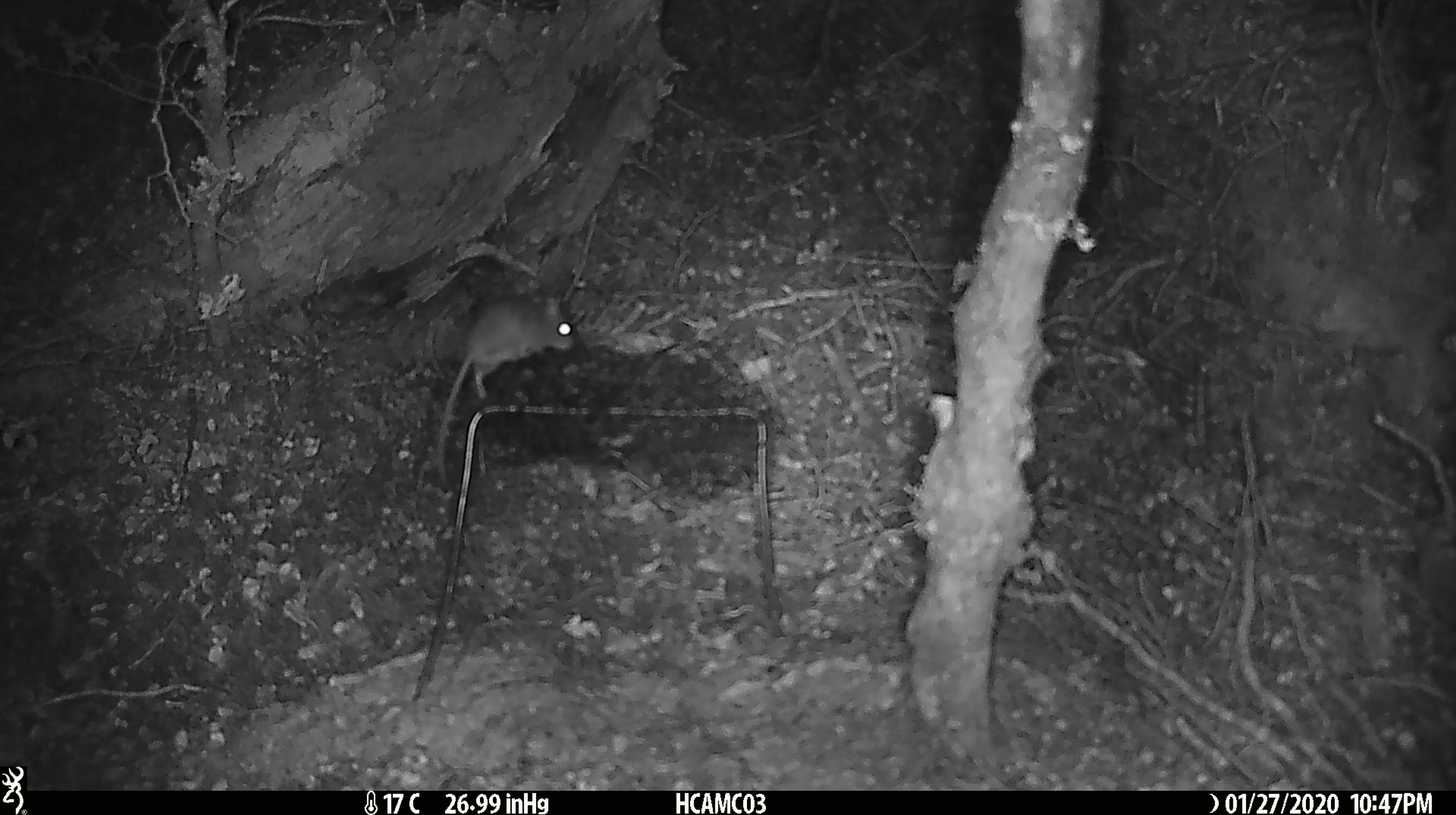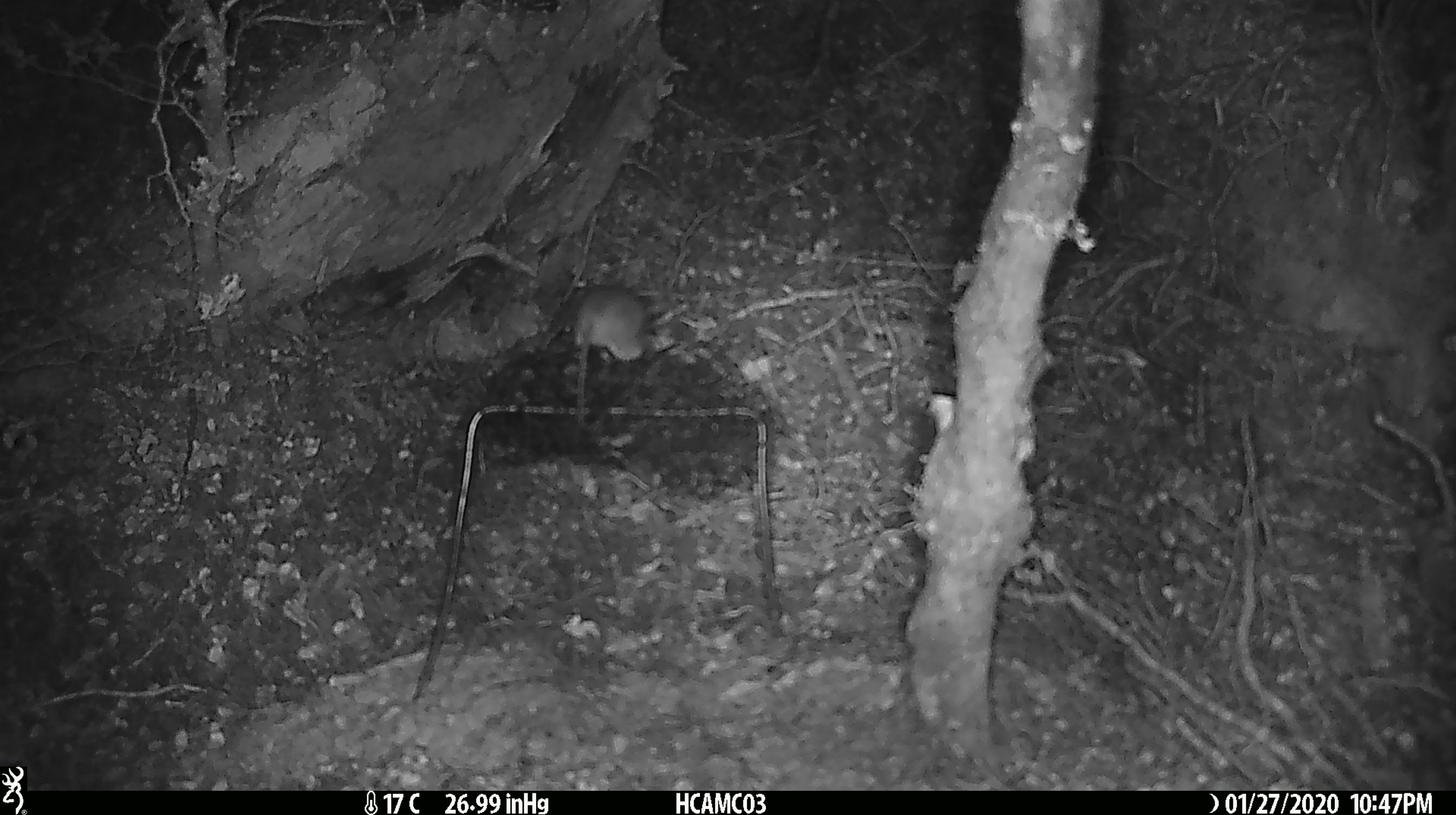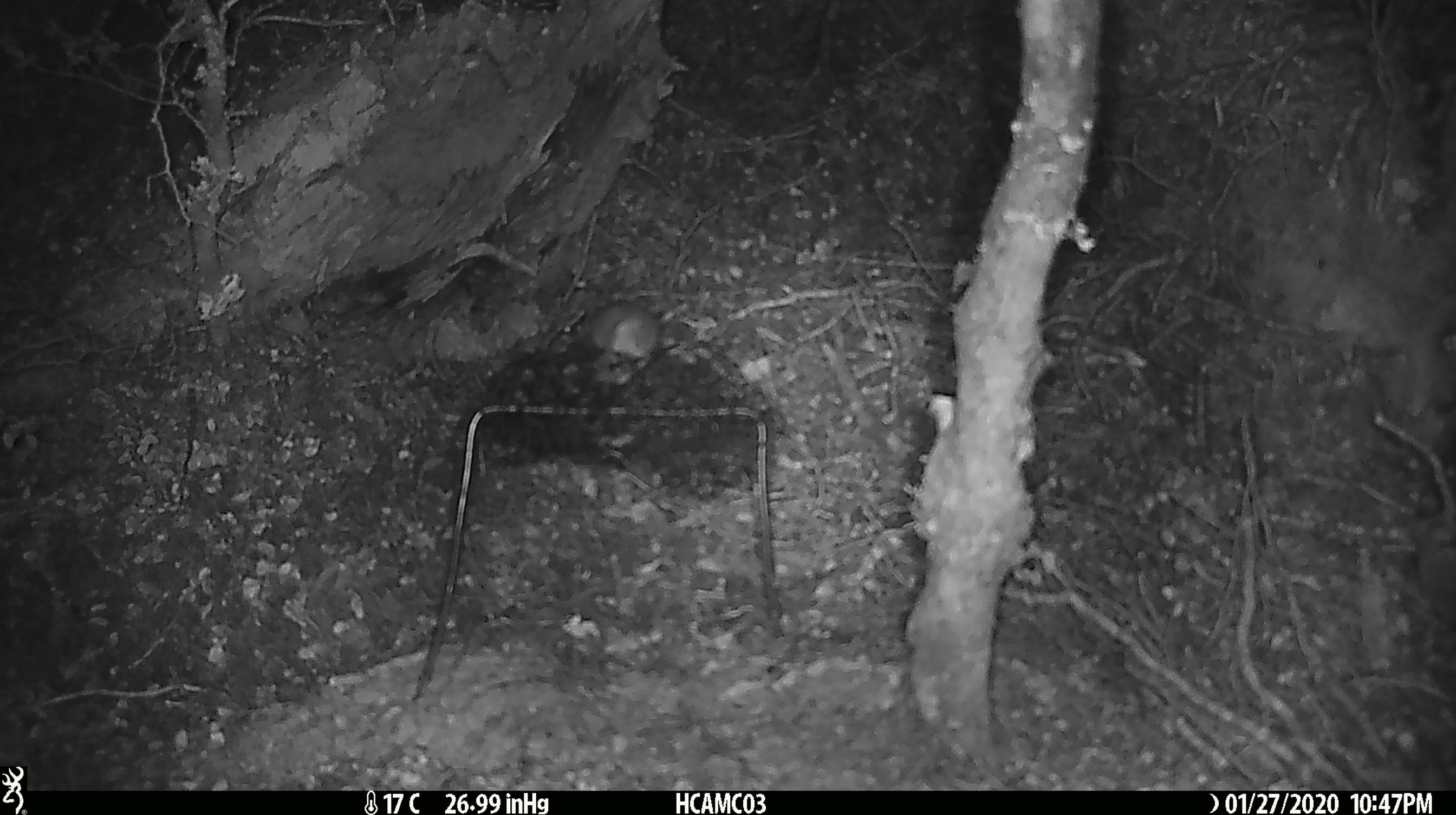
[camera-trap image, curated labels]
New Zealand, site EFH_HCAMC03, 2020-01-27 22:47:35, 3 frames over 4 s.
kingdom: Animalia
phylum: Chordata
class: Mammalia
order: Rodentia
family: Muridae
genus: Mus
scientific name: Mus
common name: mouse